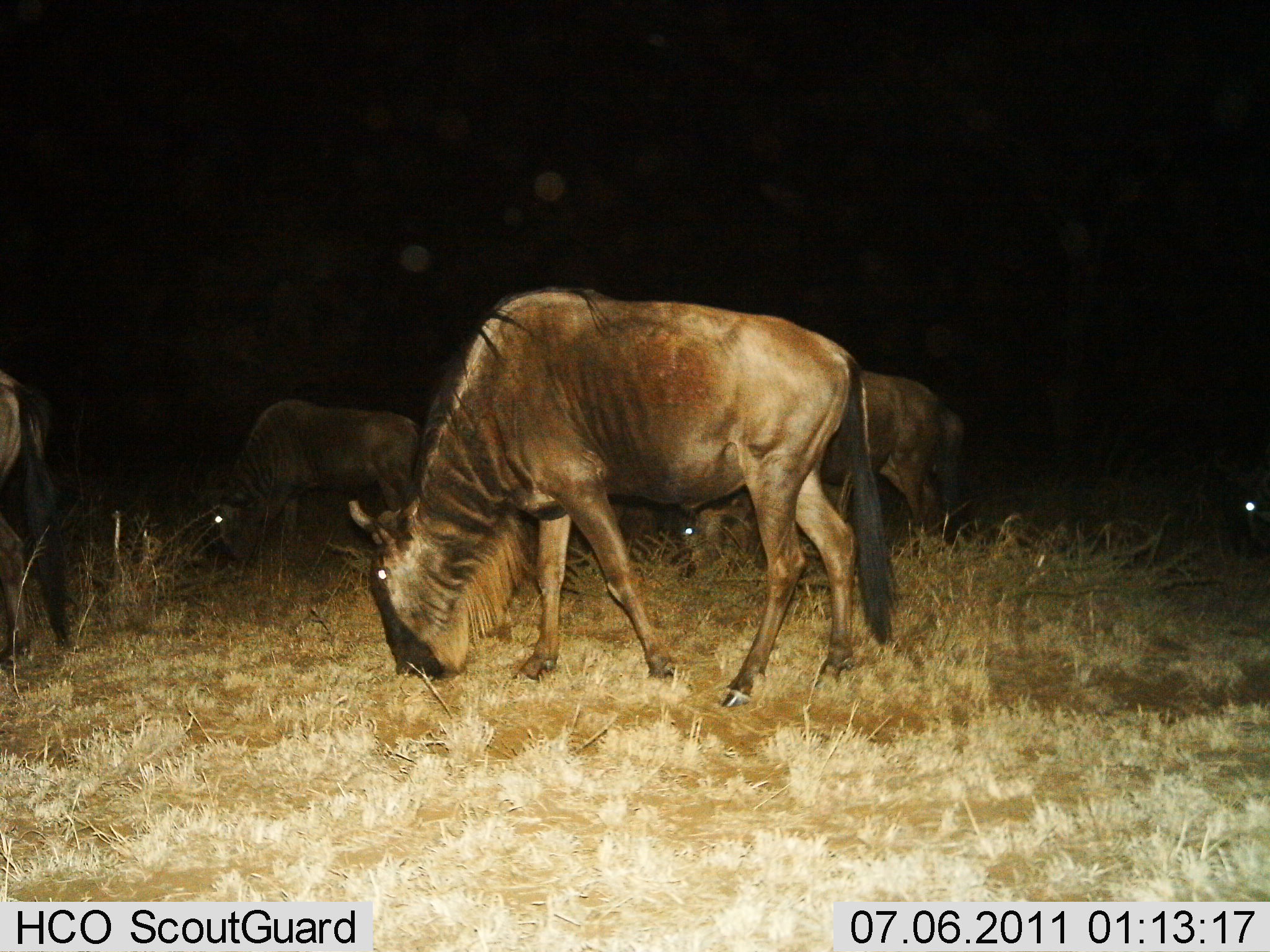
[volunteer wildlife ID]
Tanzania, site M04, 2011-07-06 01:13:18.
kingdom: Animalia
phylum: Chordata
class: Mammalia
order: Artiodactyla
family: Bovidae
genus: Connochaetes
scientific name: Connochaetes taurinus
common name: blue wildebeest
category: wildebeest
Wildebeest (blue wildebeest) (Connochaetes taurinus), count 5. Behavior (volunteer vote fractions): standing 31%, resting 0%, moving 15%, interacting 0%. Young present (vote fraction): 0%. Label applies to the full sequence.